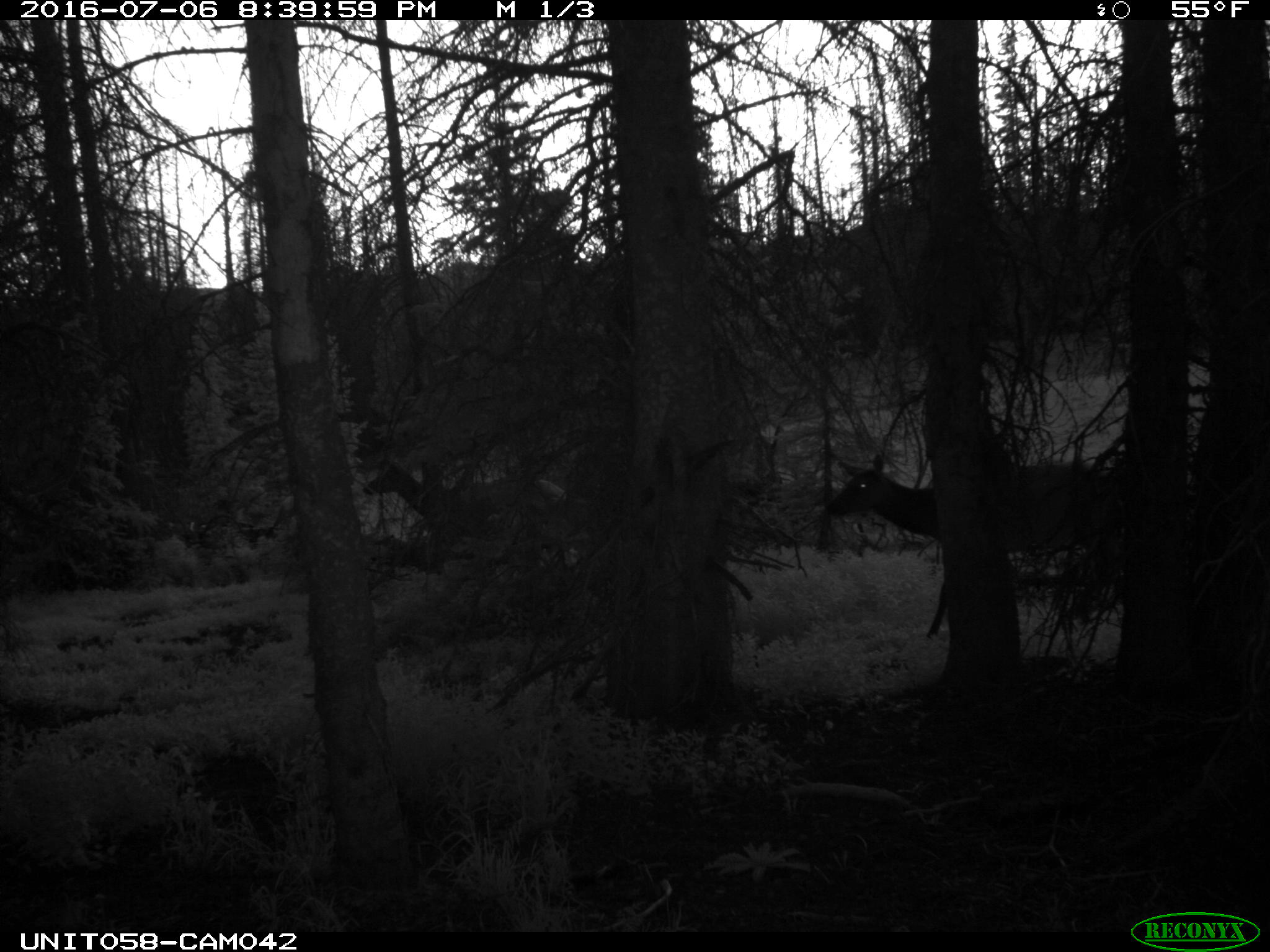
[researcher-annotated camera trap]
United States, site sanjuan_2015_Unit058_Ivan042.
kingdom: Animalia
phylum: Chordata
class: Mammalia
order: Artiodactyla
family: Cervidae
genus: Cervus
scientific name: Cervus elaphus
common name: red deer